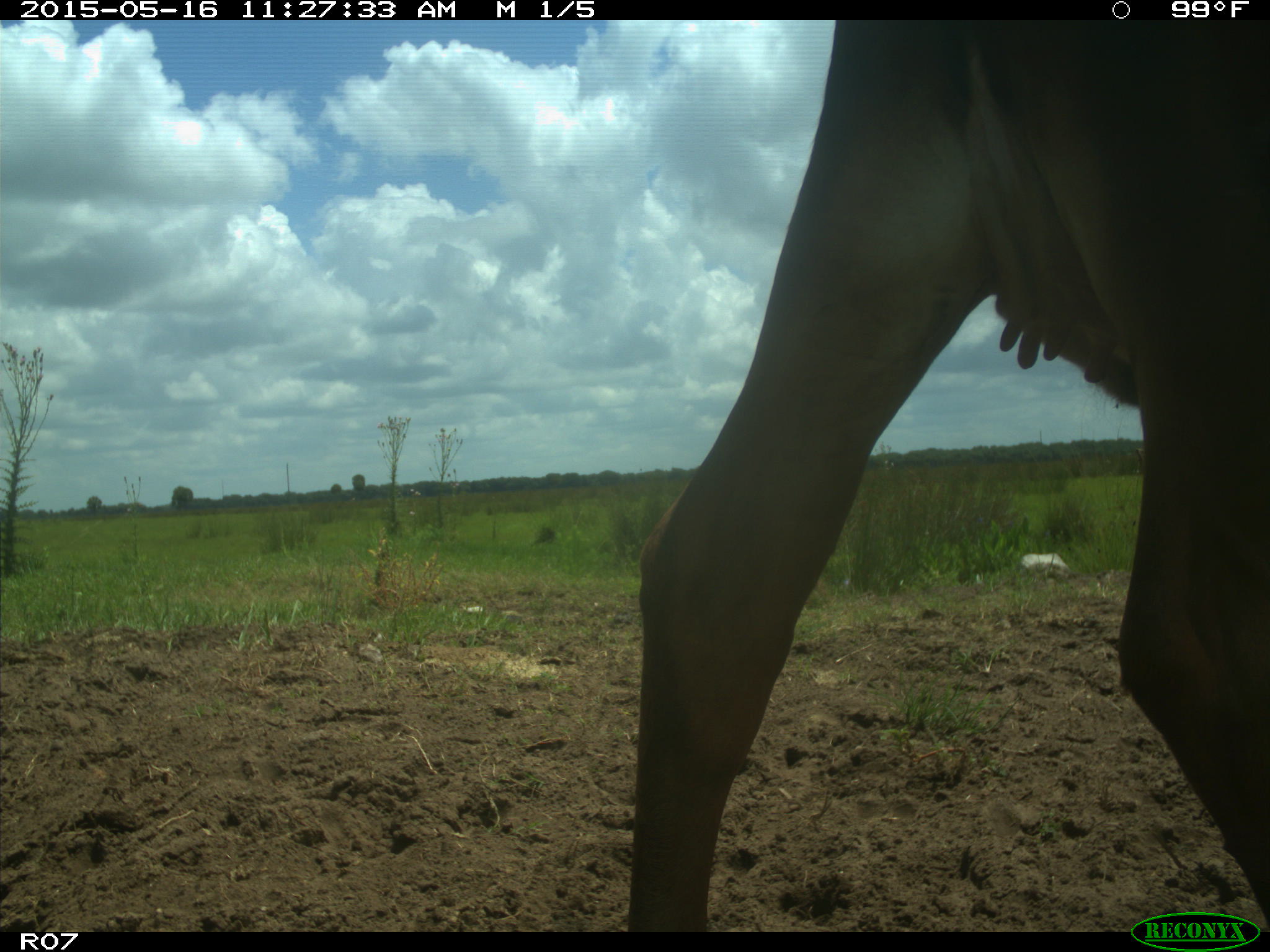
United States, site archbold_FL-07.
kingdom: Animalia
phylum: Chordata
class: Mammalia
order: Artiodactyla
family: Bovidae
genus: Bos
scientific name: Bos taurus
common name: domestic cow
Bos taurus (domestic cow).